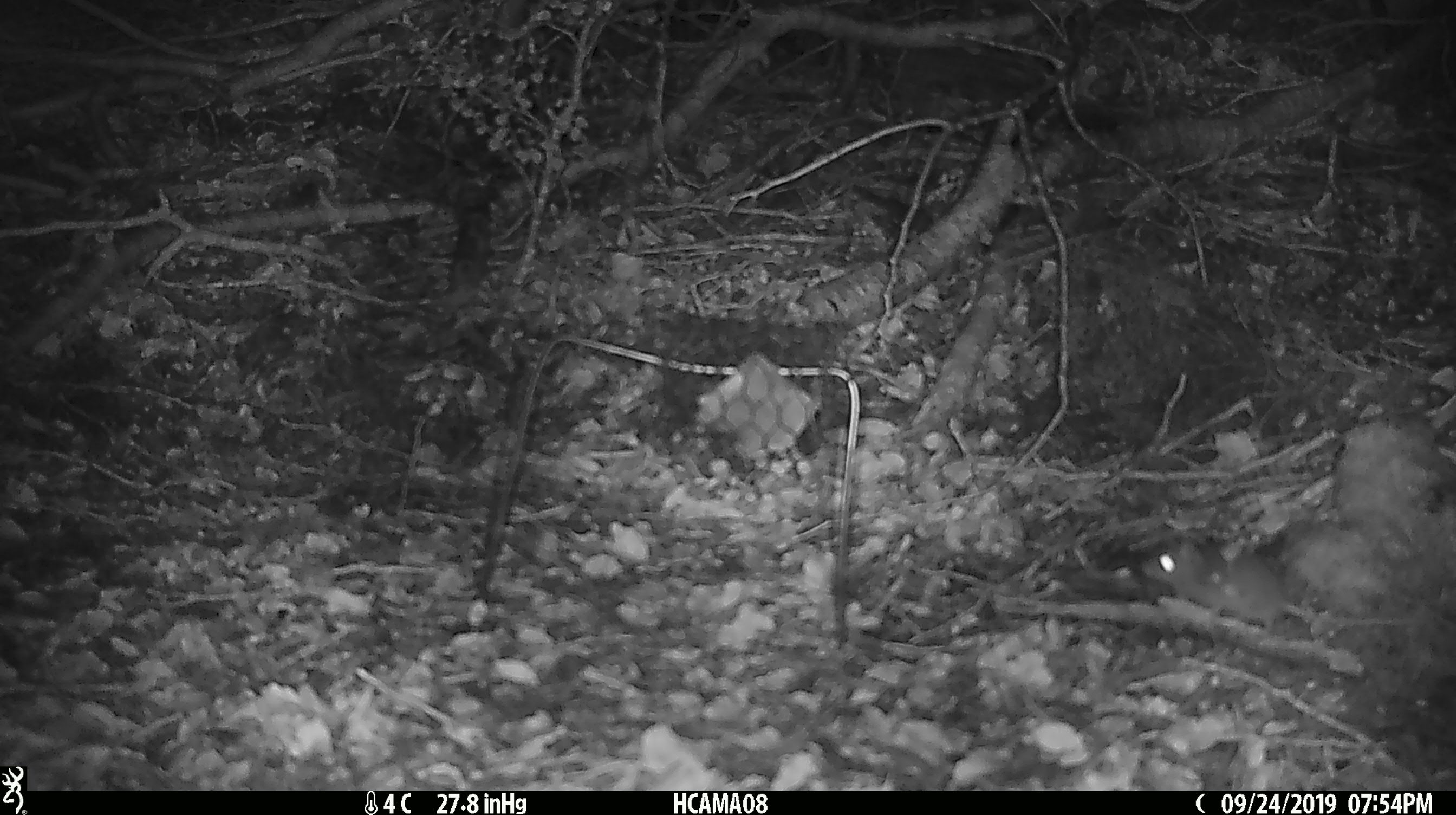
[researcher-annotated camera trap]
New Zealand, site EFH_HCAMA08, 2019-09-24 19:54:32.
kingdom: Animalia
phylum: Chordata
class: Mammalia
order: Rodentia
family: Muridae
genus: Mus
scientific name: Mus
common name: mouse